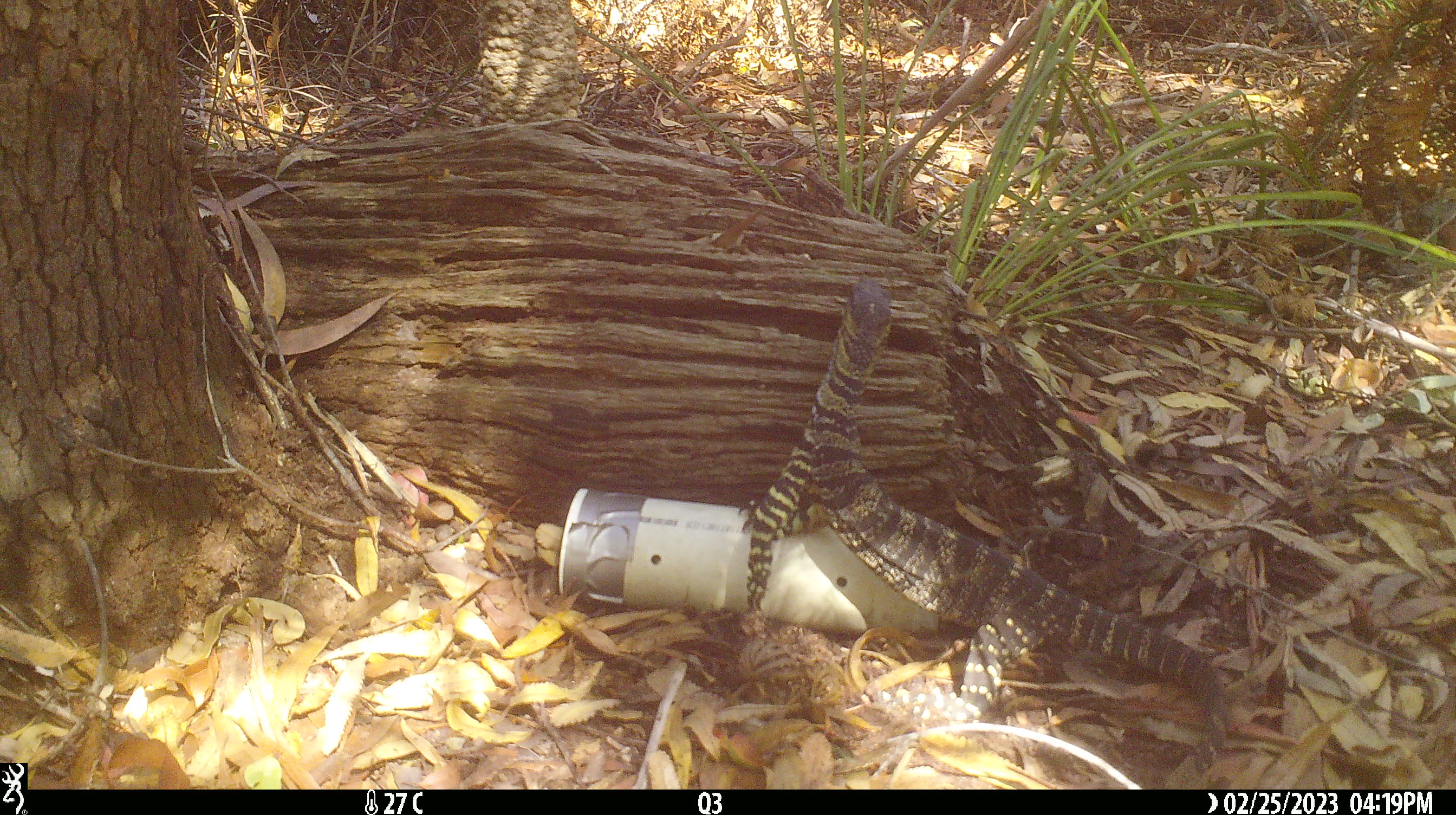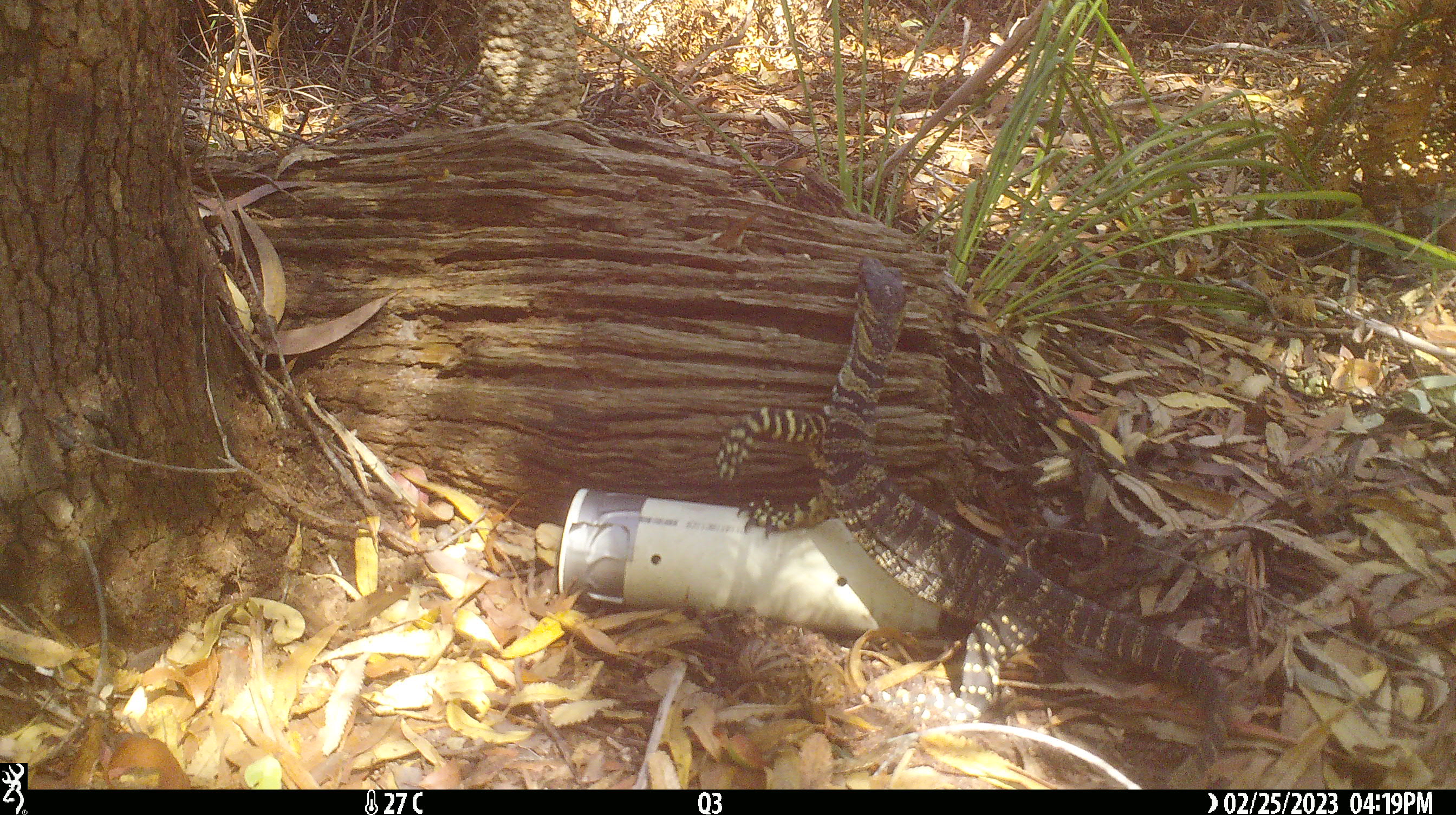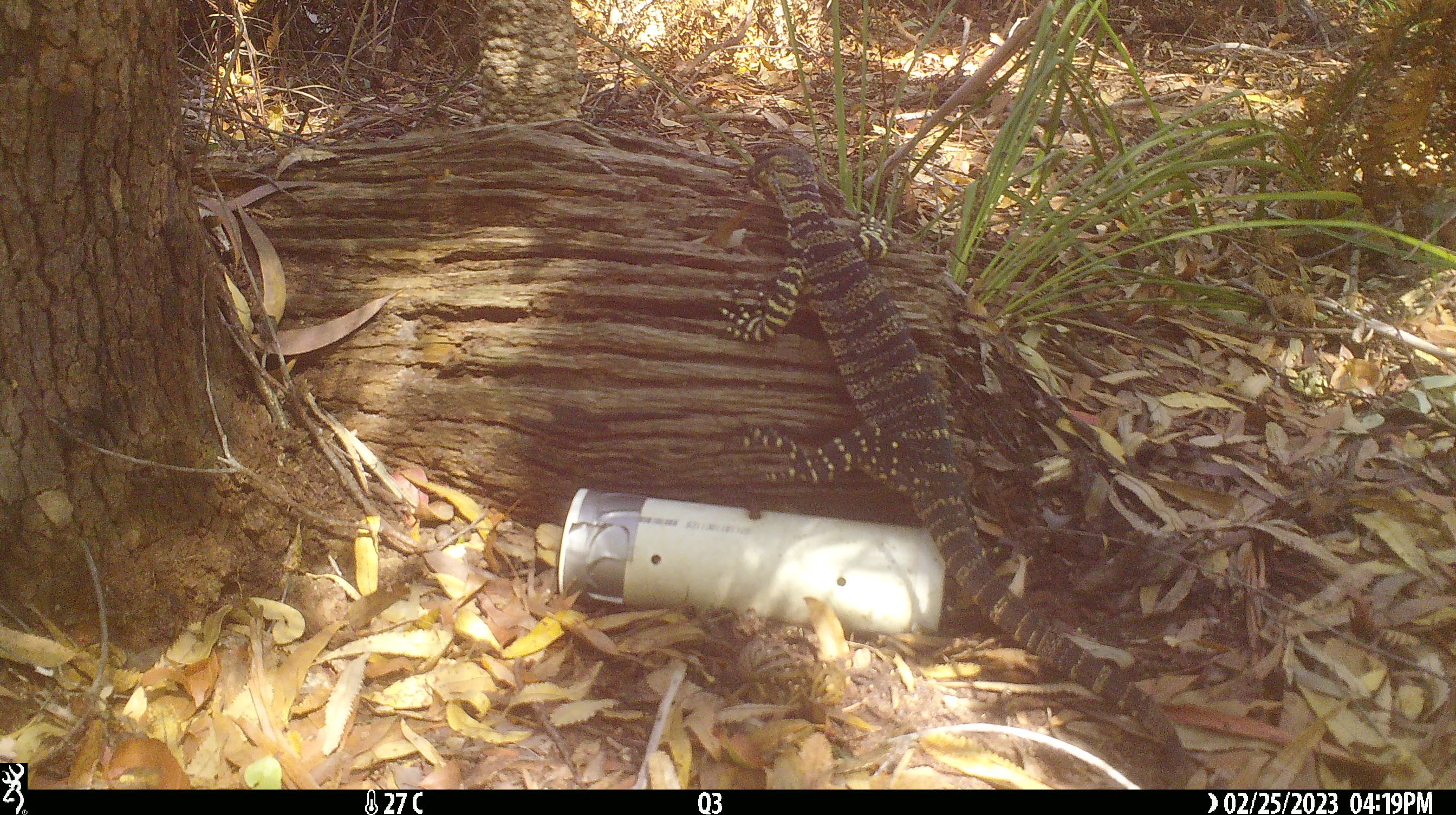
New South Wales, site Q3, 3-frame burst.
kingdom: Animalia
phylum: Chordata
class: Reptilia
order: Squamata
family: Varanidae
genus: Varanus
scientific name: Varanus varius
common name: lace monitor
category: goanna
Goanna (lace monitor) (Varanus varius).